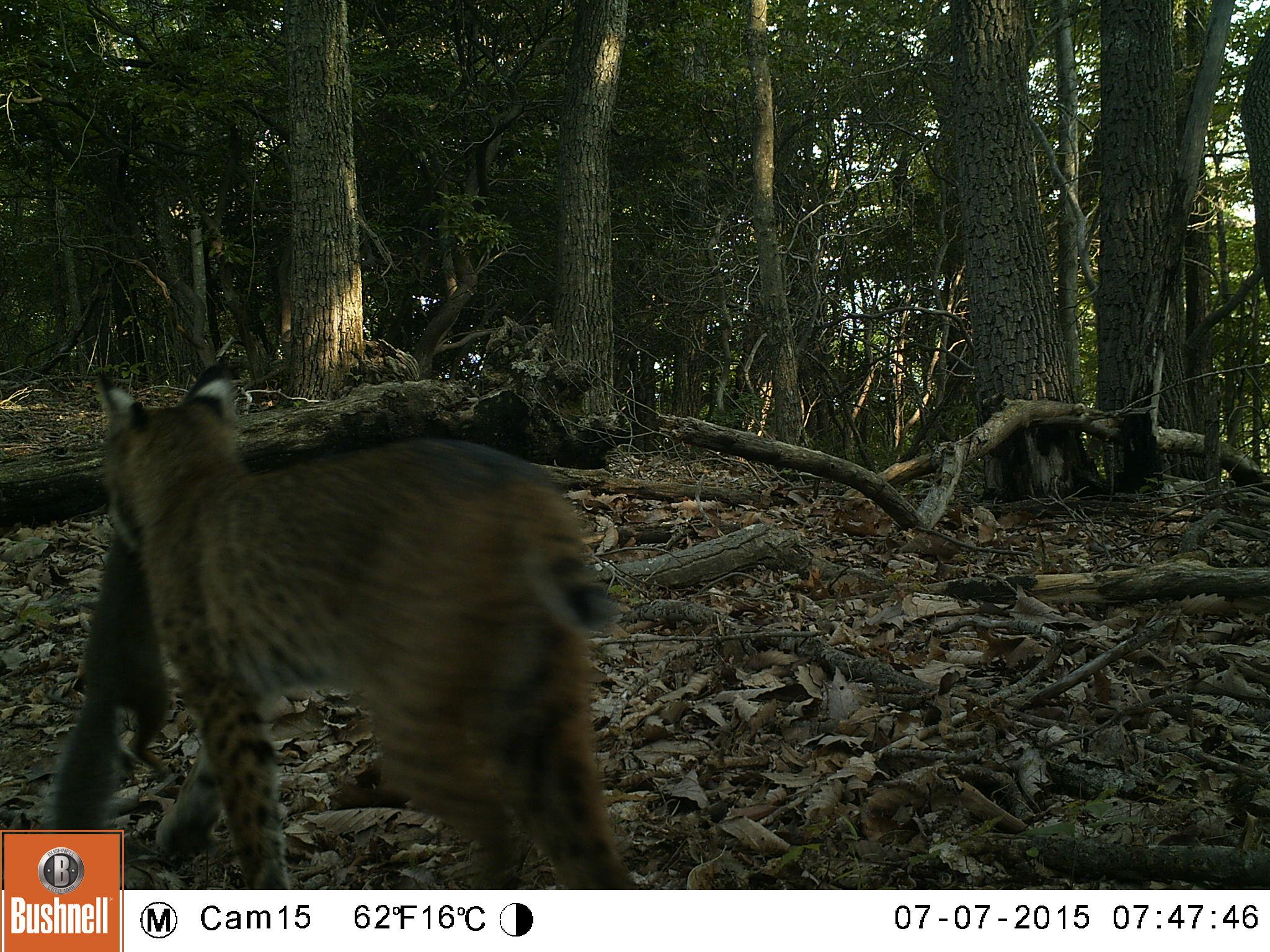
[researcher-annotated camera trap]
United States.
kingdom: Animalia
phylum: Chordata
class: Mammalia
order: Carnivora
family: Felidae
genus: Lynx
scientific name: Lynx rufus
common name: bobcat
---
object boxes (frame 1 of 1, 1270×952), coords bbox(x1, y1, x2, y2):
Bobcat: bbox(60, 361, 658, 908)